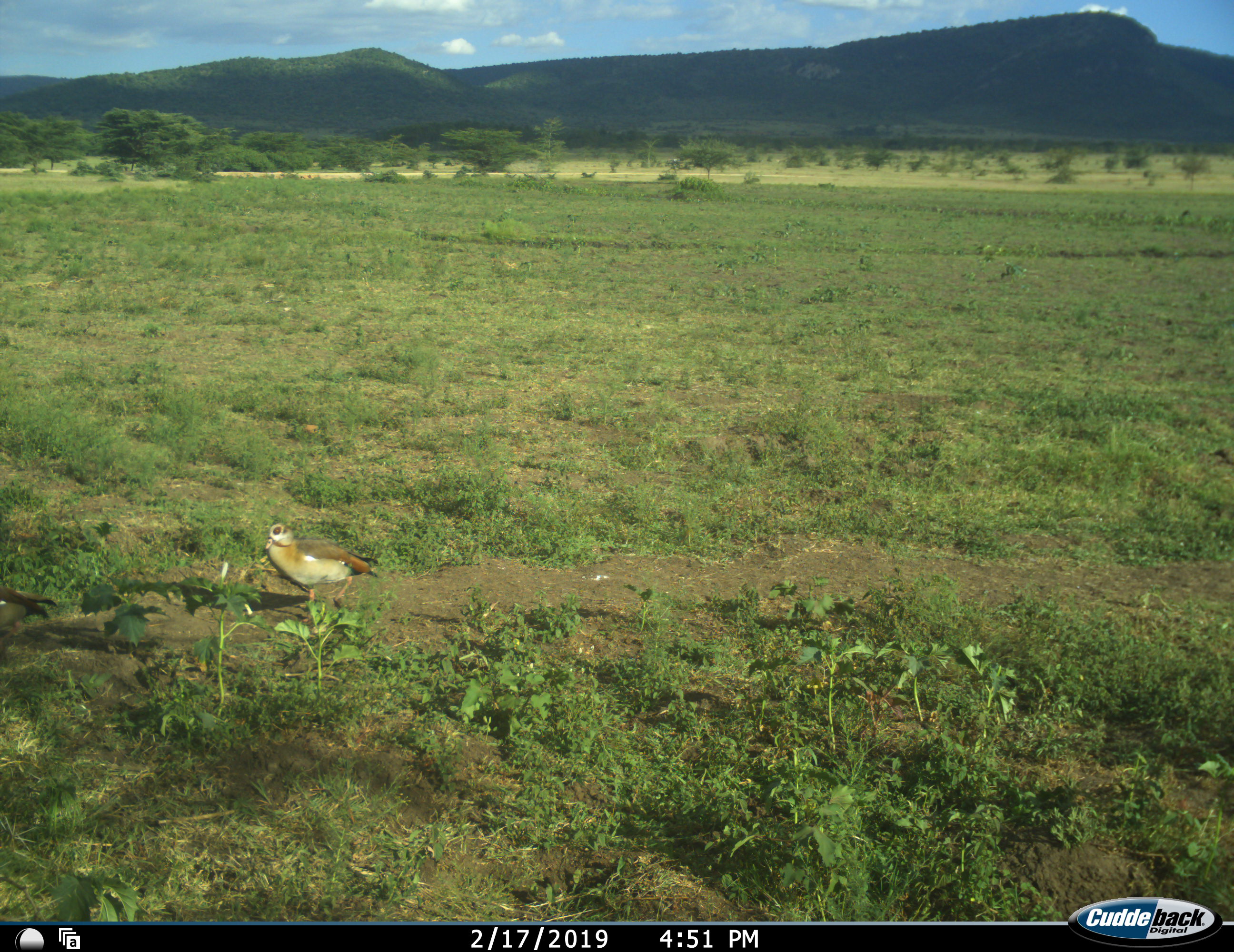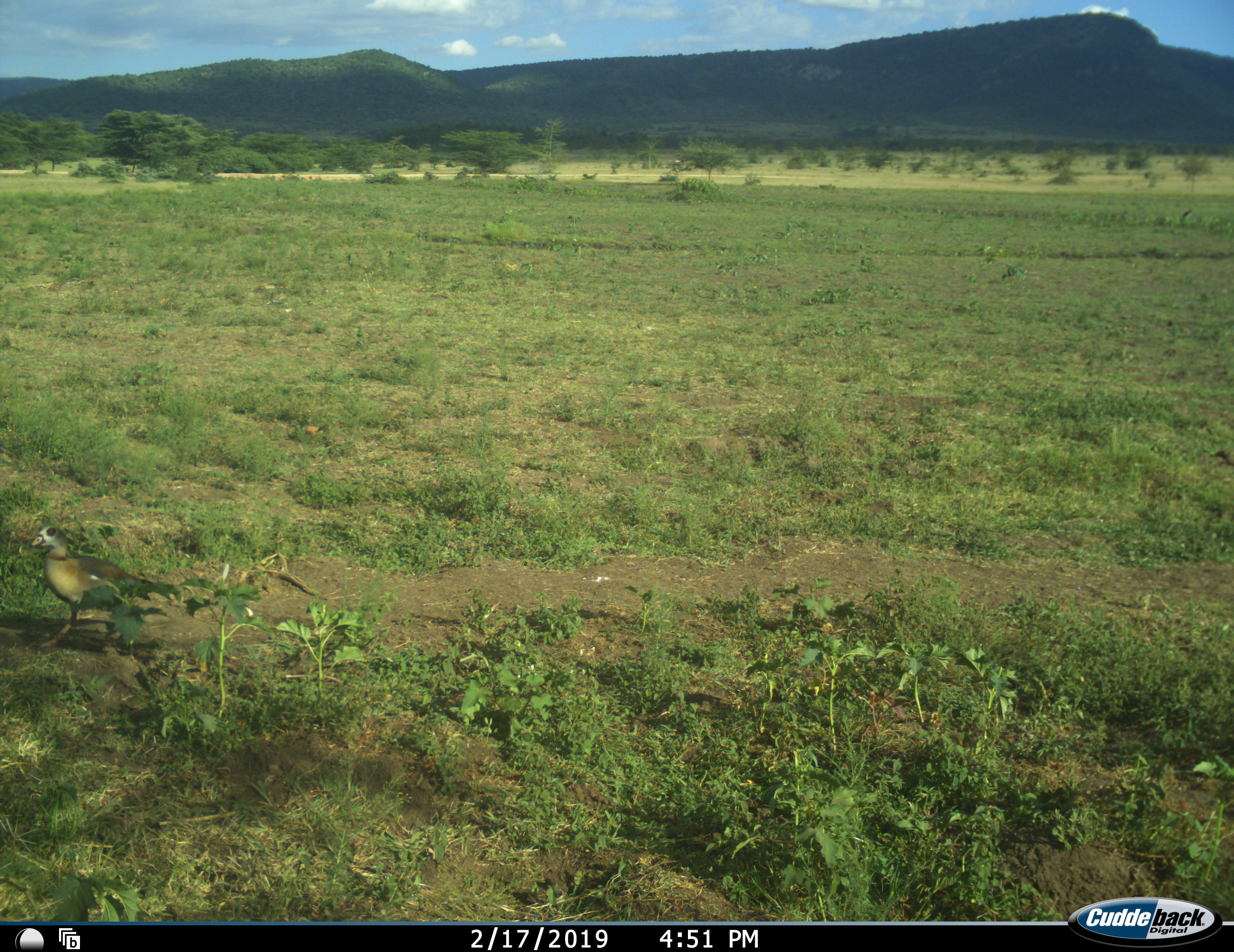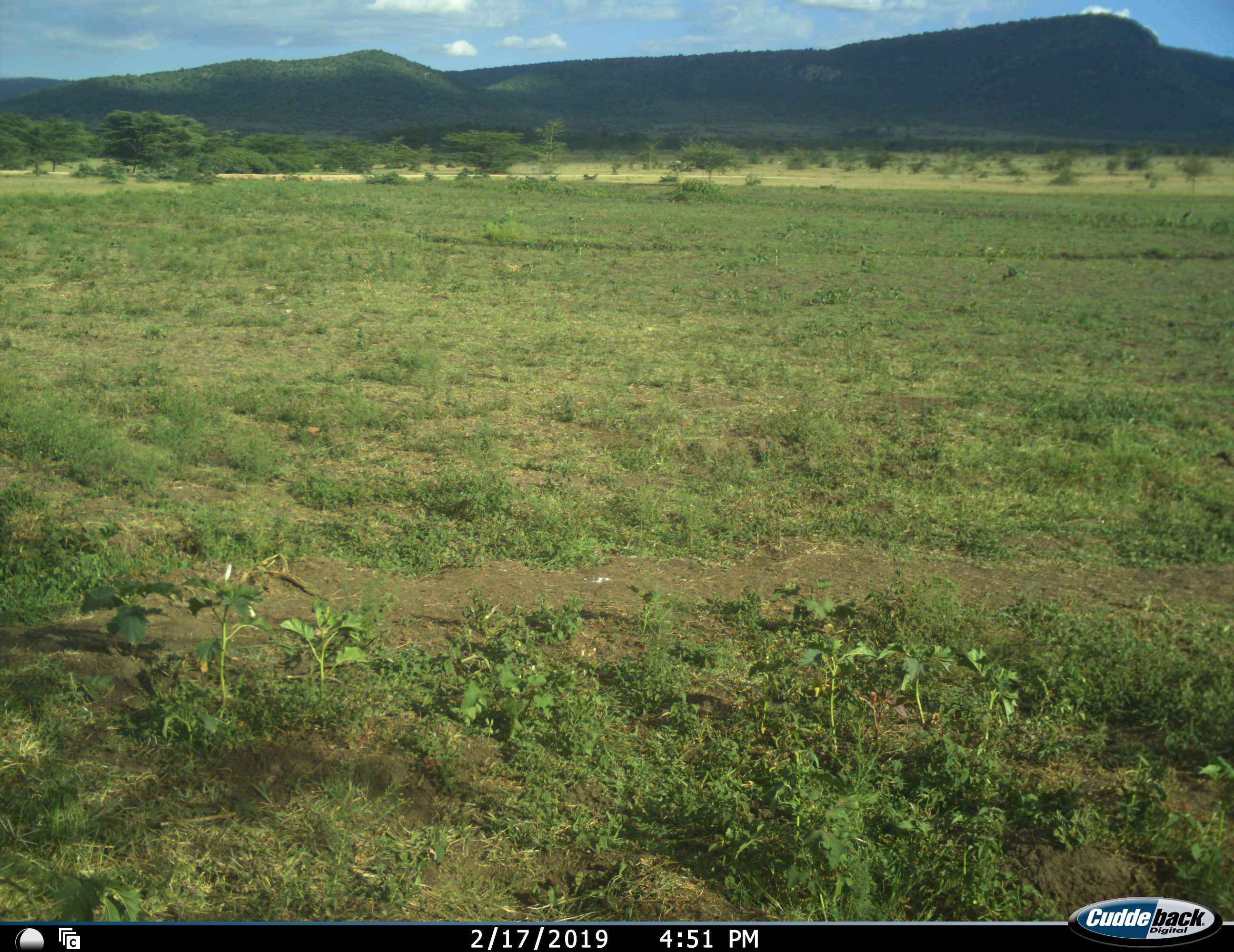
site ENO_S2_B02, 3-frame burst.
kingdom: Animalia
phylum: Chordata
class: Aves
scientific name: Aves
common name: bird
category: birdother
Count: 1.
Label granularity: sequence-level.